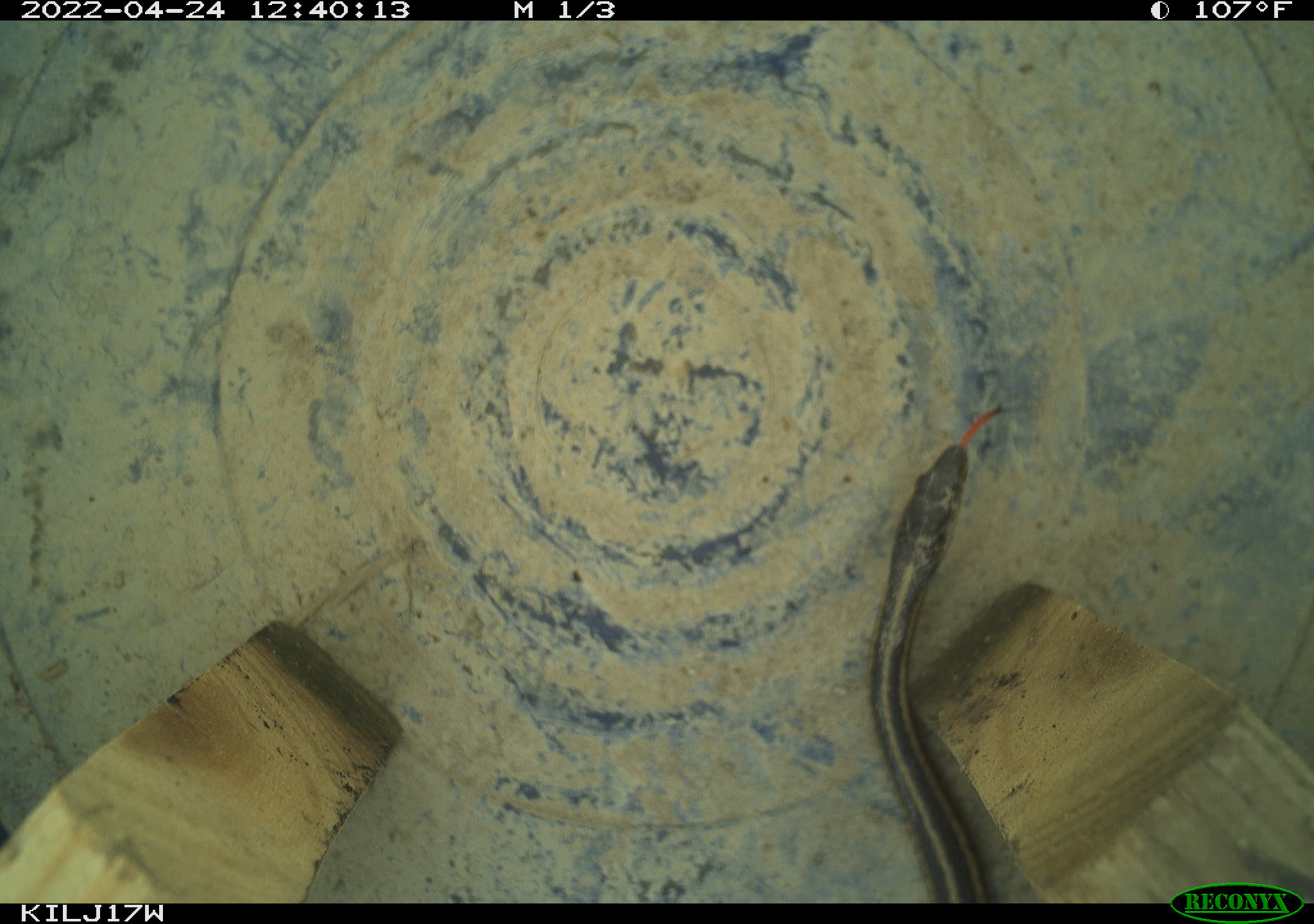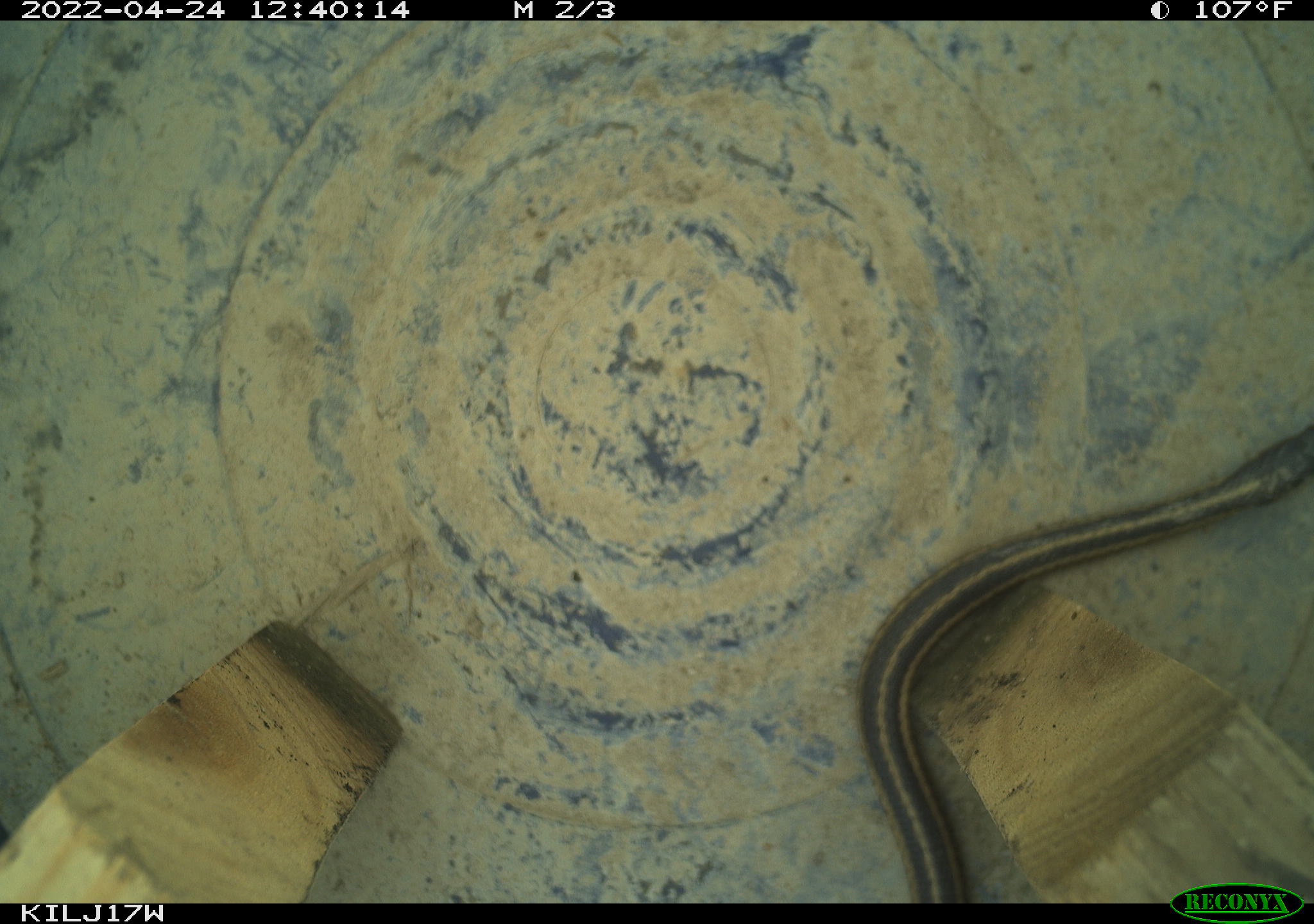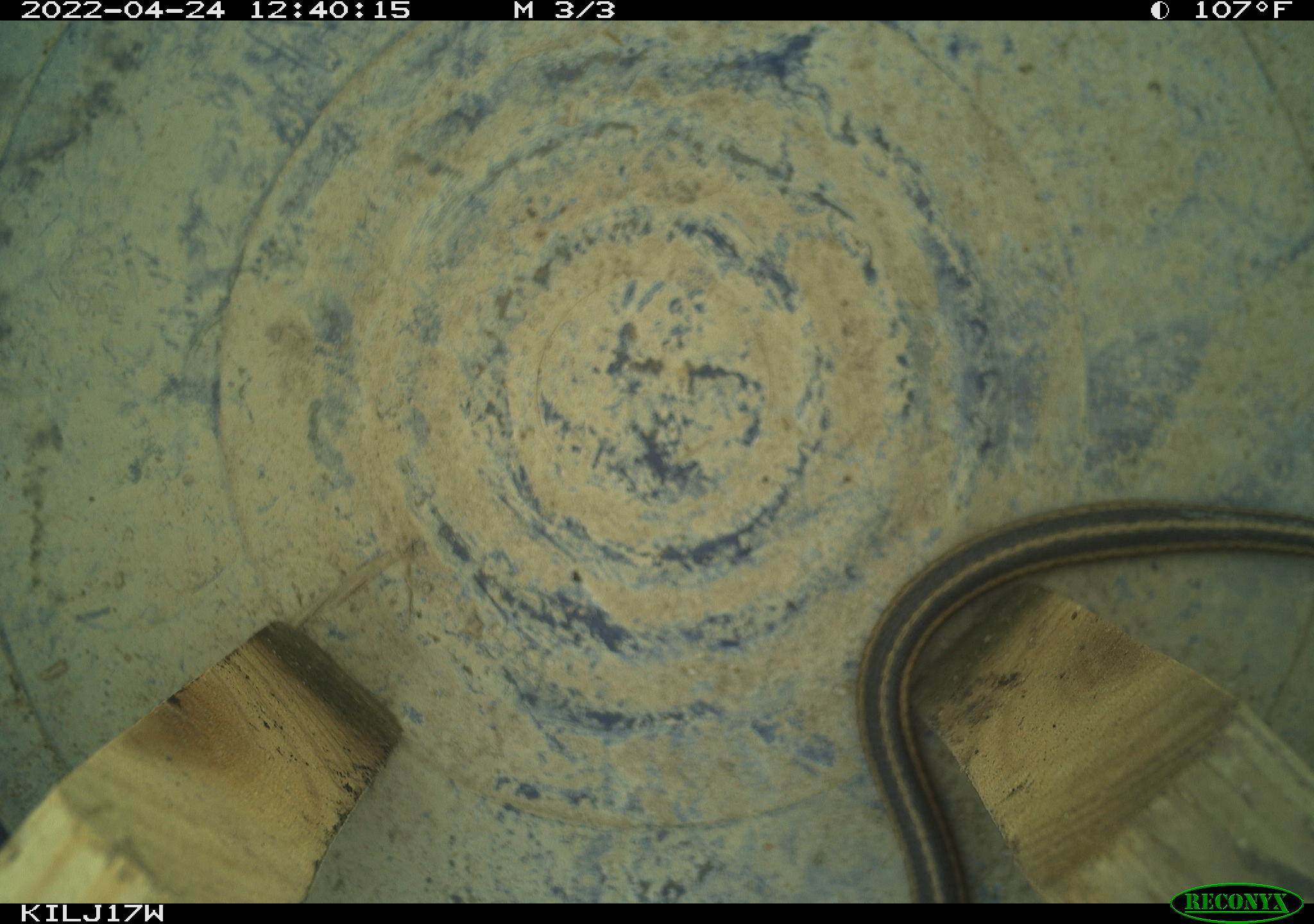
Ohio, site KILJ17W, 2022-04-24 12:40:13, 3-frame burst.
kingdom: Animalia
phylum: Chordata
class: Reptilia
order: Squamata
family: Colubridae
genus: Thamnophis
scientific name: Thamnophis sirtalis sirtalis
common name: eastern gartersnake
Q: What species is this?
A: Eastern gartersnake (Thamnophis sirtalis sirtalis).